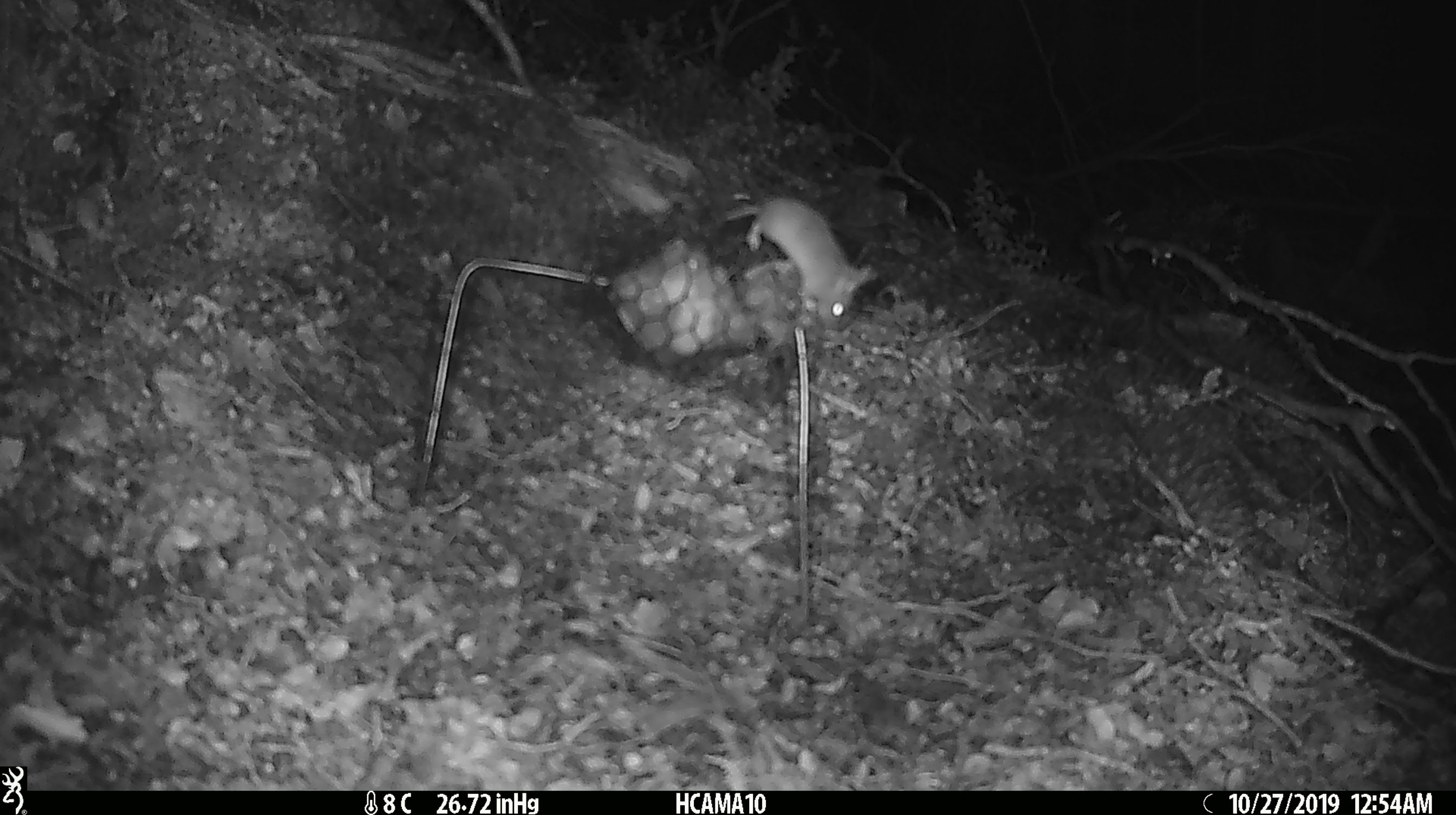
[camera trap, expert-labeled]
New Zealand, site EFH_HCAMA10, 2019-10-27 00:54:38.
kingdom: Animalia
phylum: Chordata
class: Mammalia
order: Rodentia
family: Muridae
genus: Mus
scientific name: Mus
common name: mouse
Mouse (Mus).